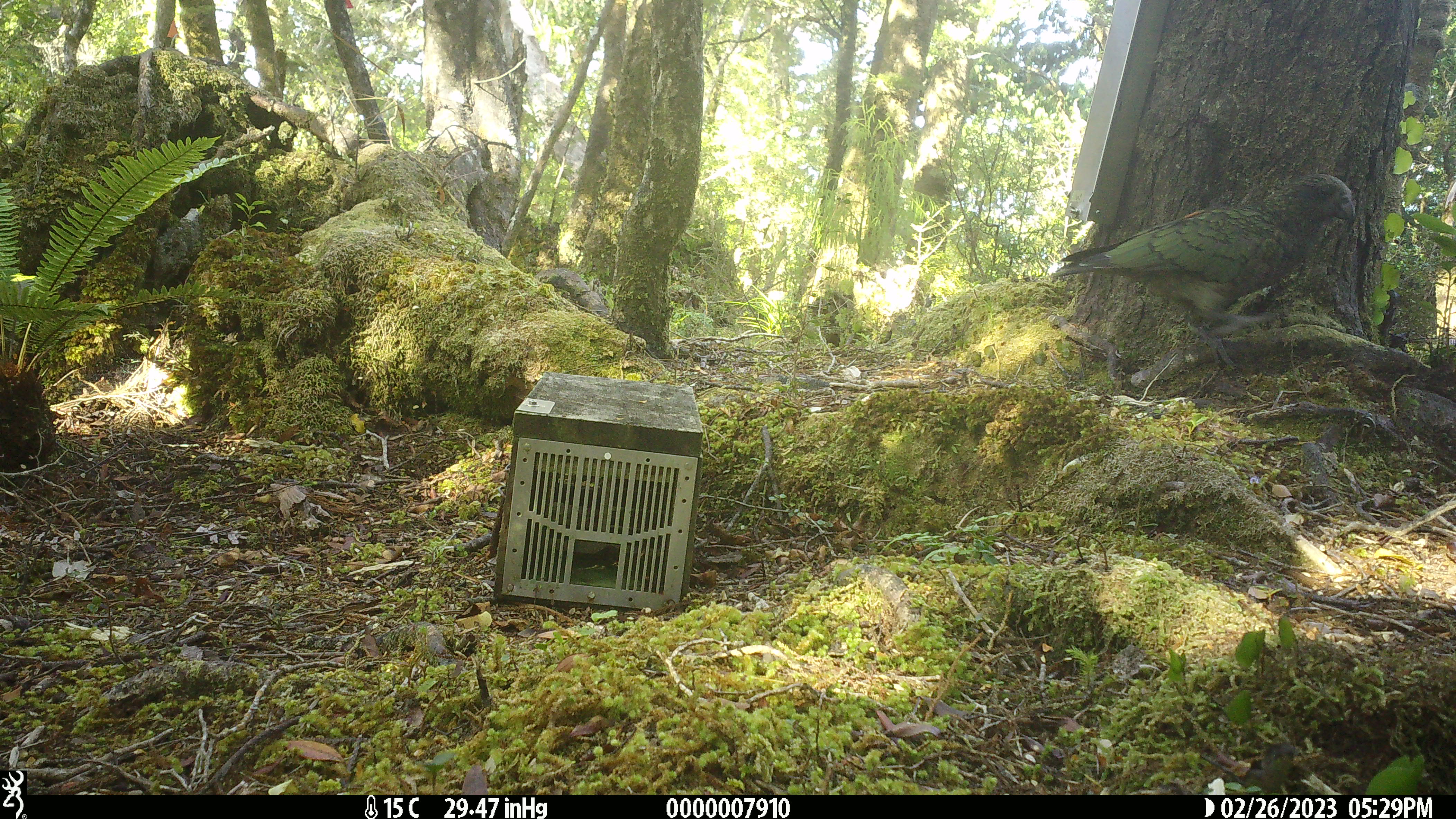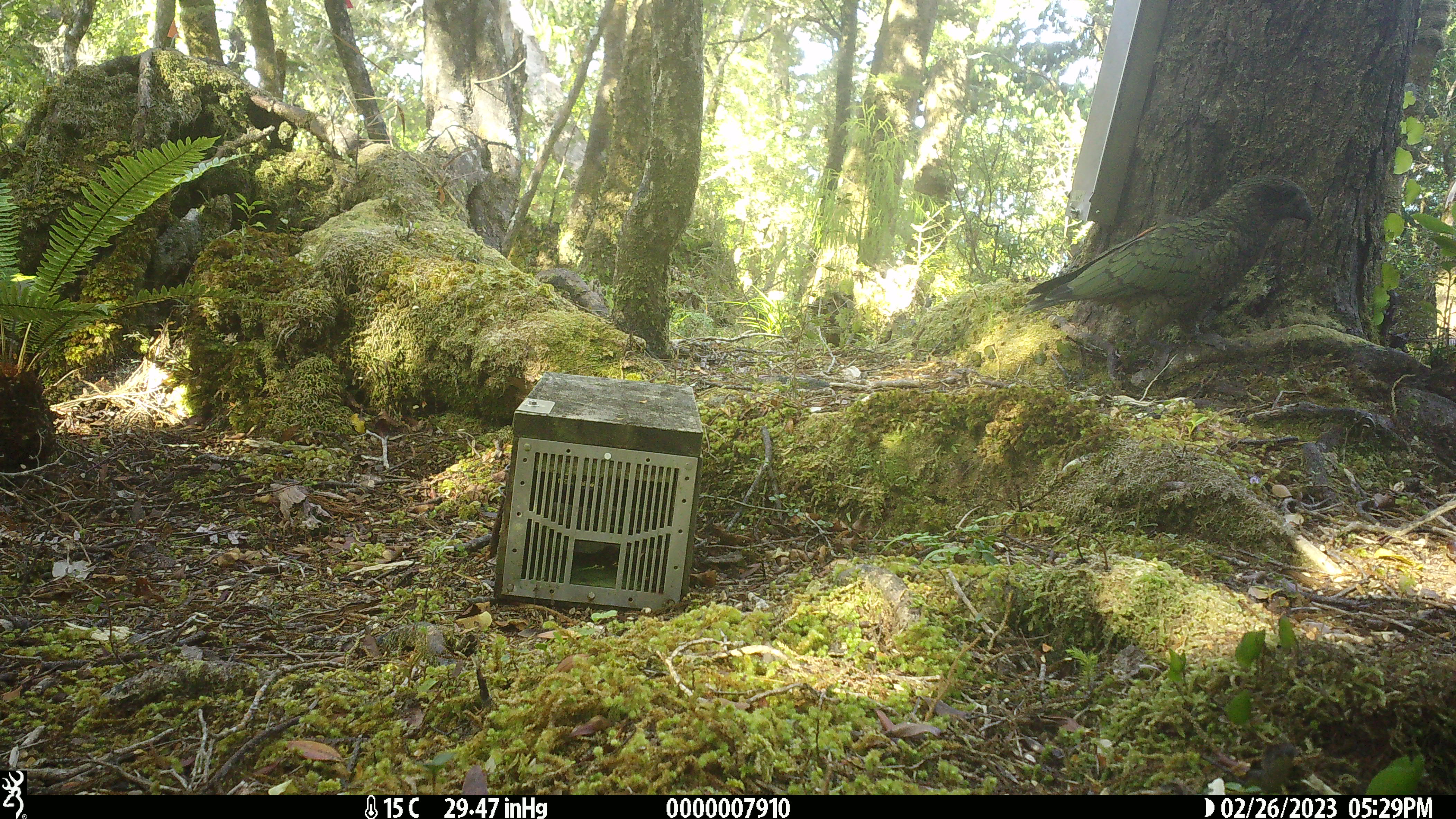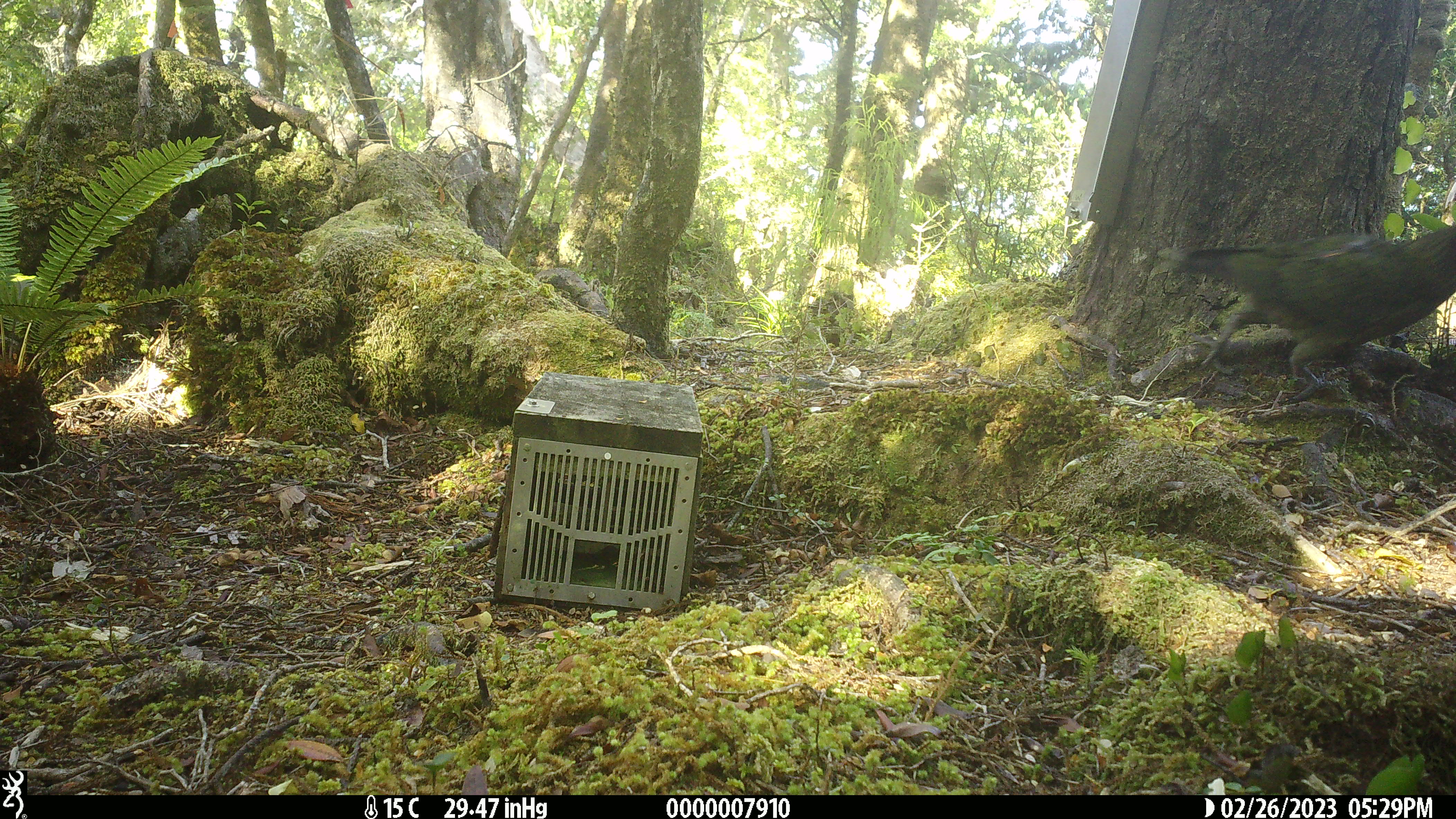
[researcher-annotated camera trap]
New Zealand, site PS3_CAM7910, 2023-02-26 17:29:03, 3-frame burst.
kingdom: Animalia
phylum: Chordata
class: Aves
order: Psittaciformes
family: Strigopidae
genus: Nestor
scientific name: Nestor notabilis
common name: kea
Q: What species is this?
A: Kea (Nestor notabilis).